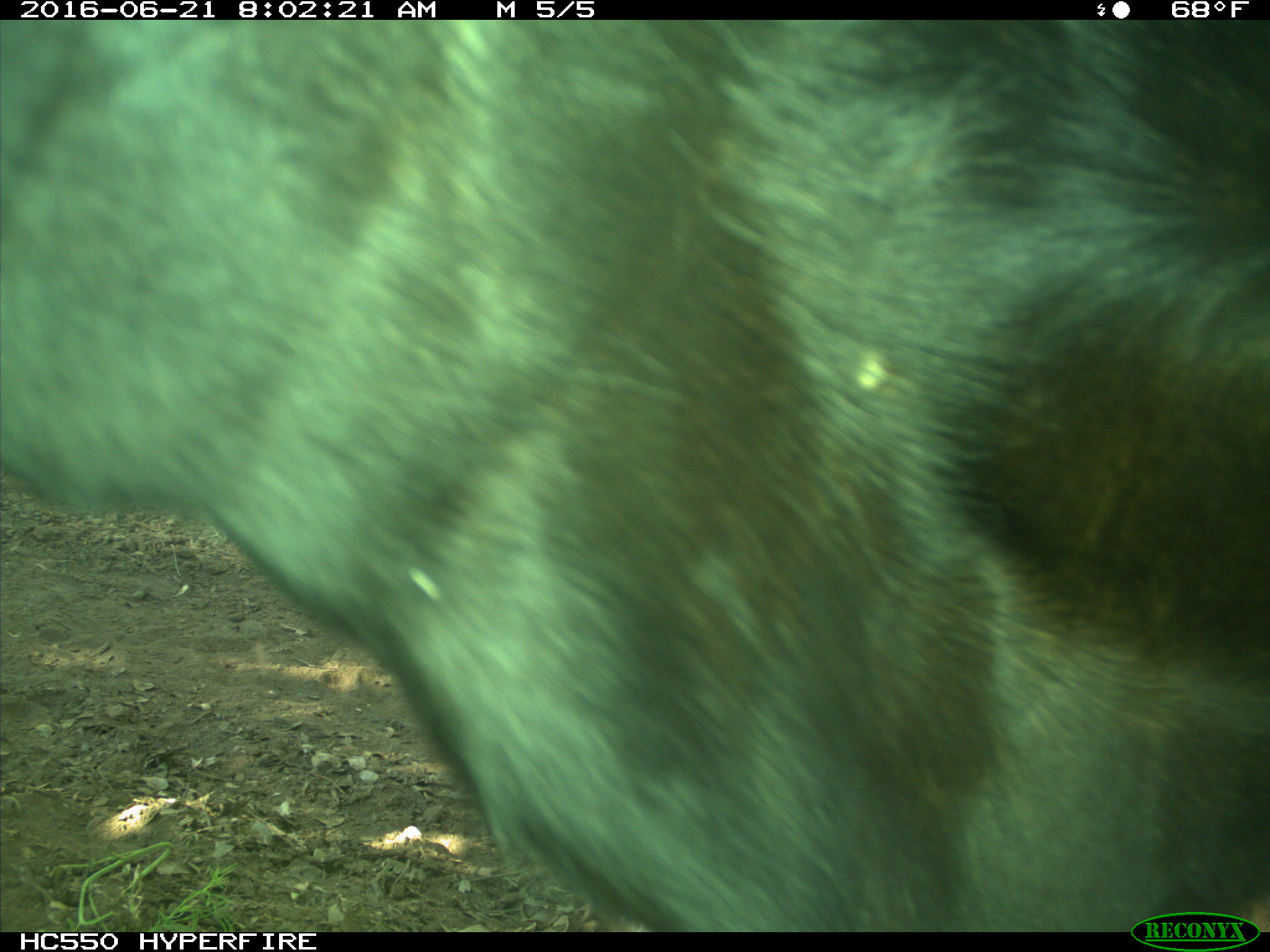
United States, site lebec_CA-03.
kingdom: Animalia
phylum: Chordata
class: Mammalia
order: Artiodactyla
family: Bovidae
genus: Bos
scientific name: Bos taurus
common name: domestic cow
Bos taurus (domestic cow).